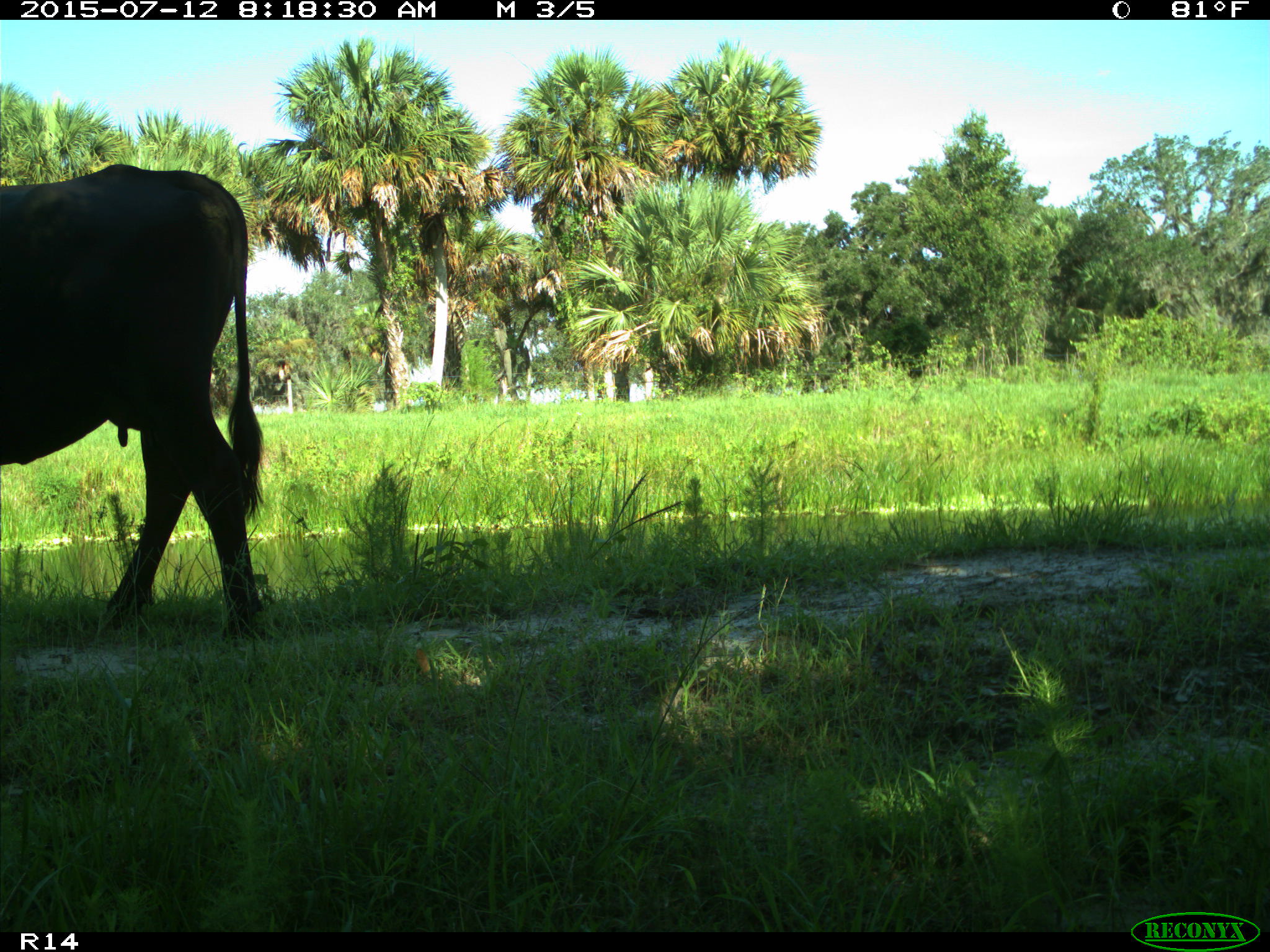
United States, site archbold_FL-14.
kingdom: Animalia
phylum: Chordata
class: Mammalia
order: Artiodactyla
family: Bovidae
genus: Bos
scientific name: Bos taurus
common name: domestic cow